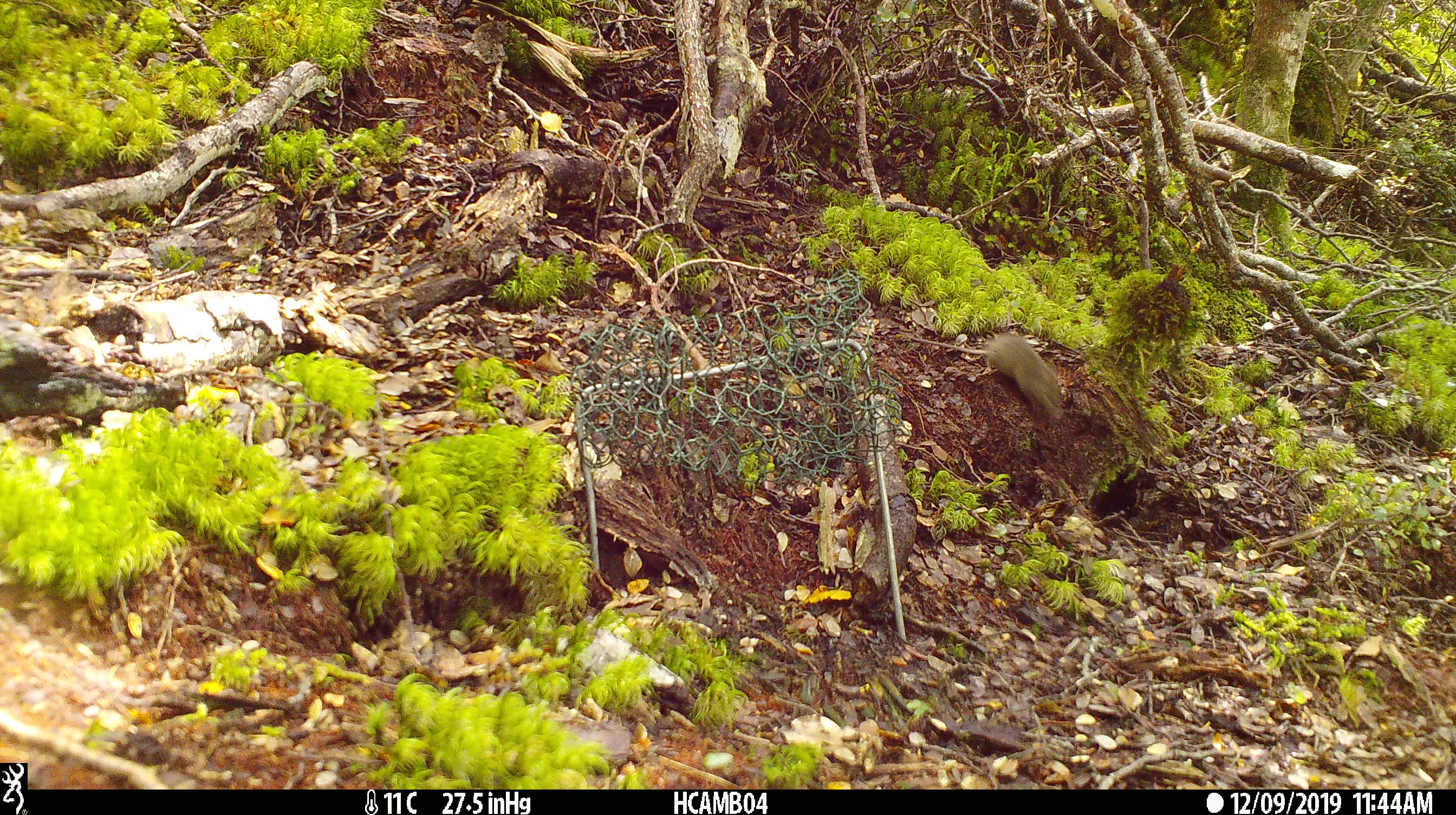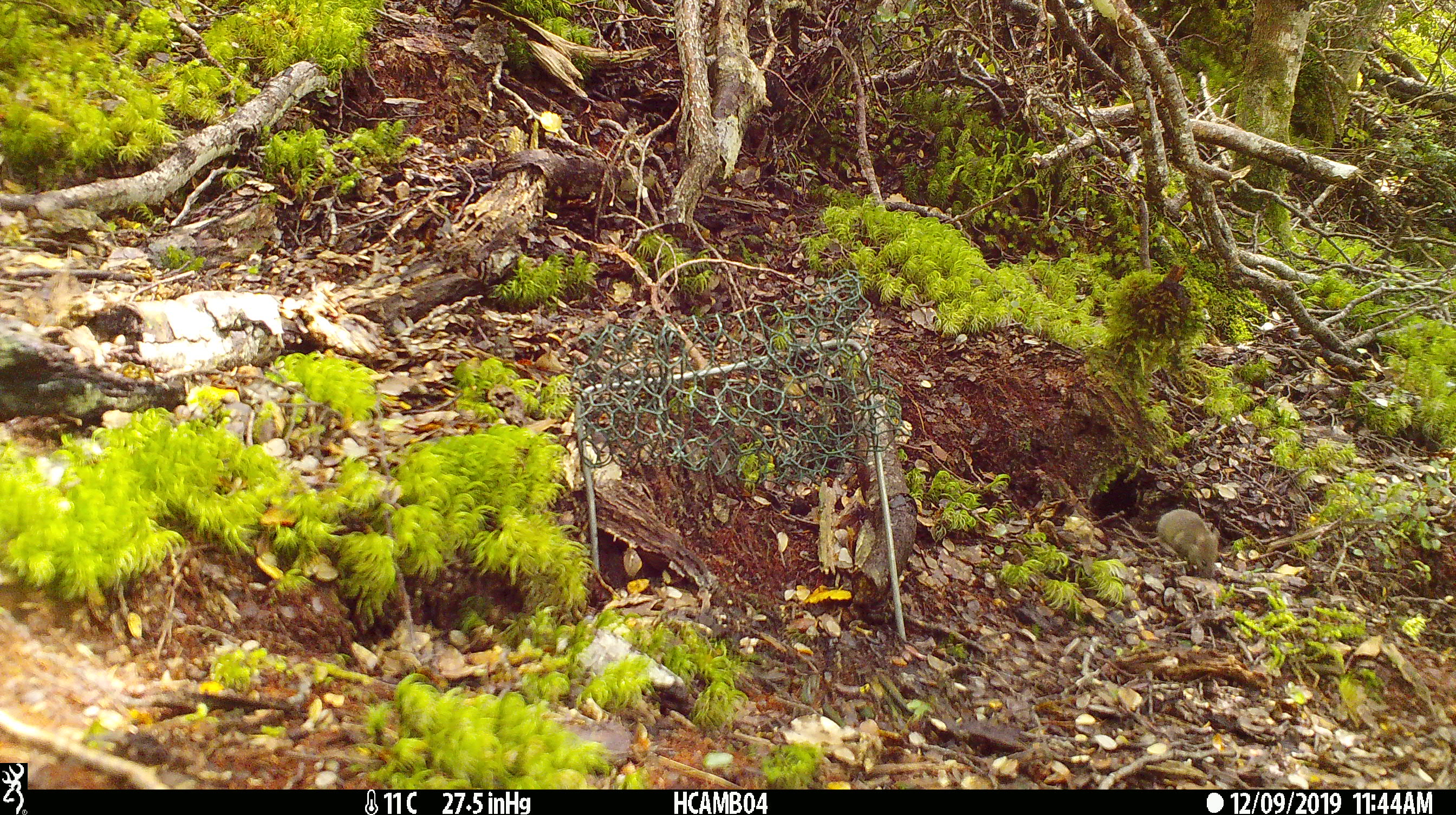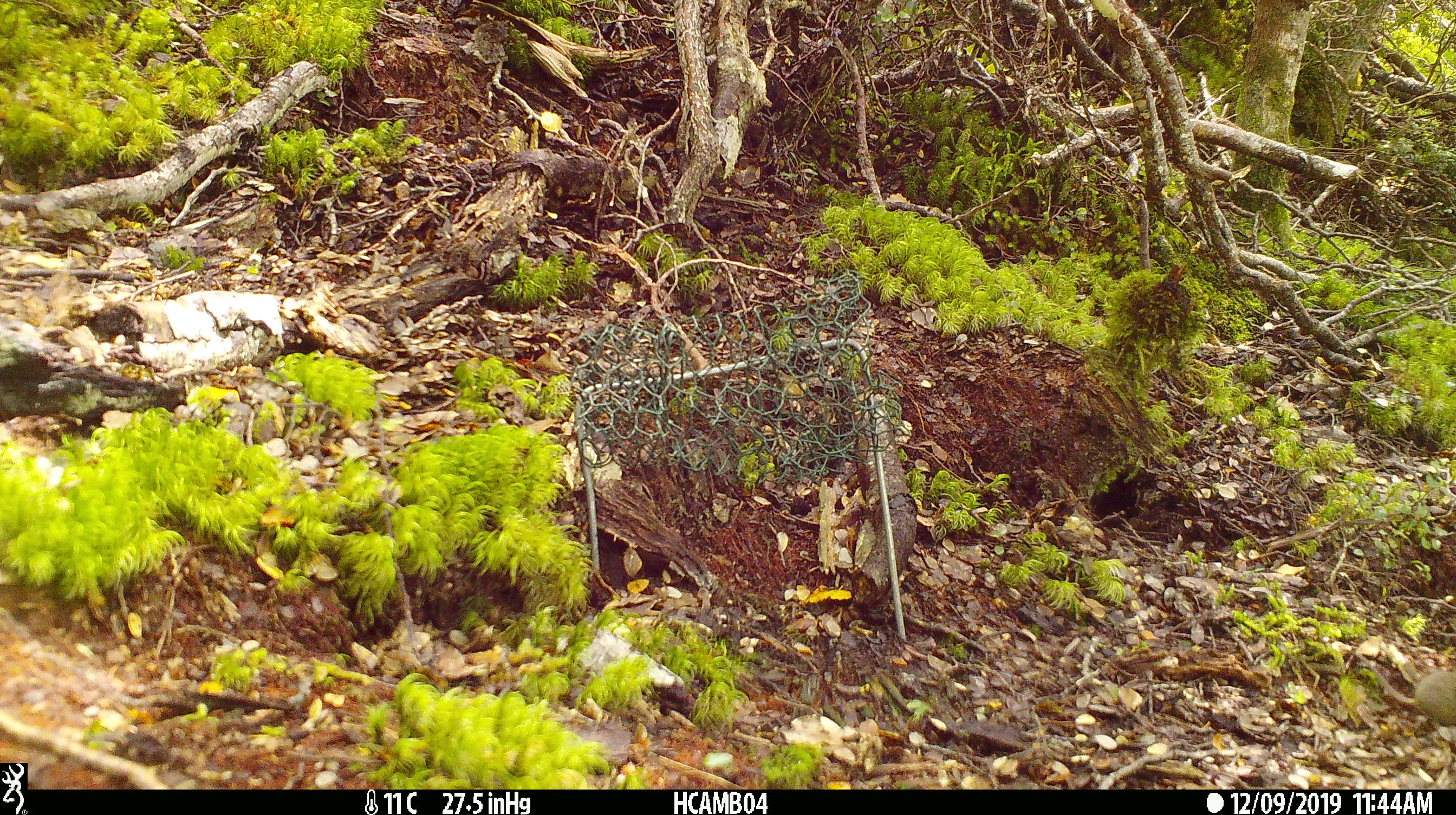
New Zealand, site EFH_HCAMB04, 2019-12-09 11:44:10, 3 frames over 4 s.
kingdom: Animalia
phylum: Chordata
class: Mammalia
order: Rodentia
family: Muridae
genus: Mus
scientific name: Mus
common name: mouse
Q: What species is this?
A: Mouse (Mus).